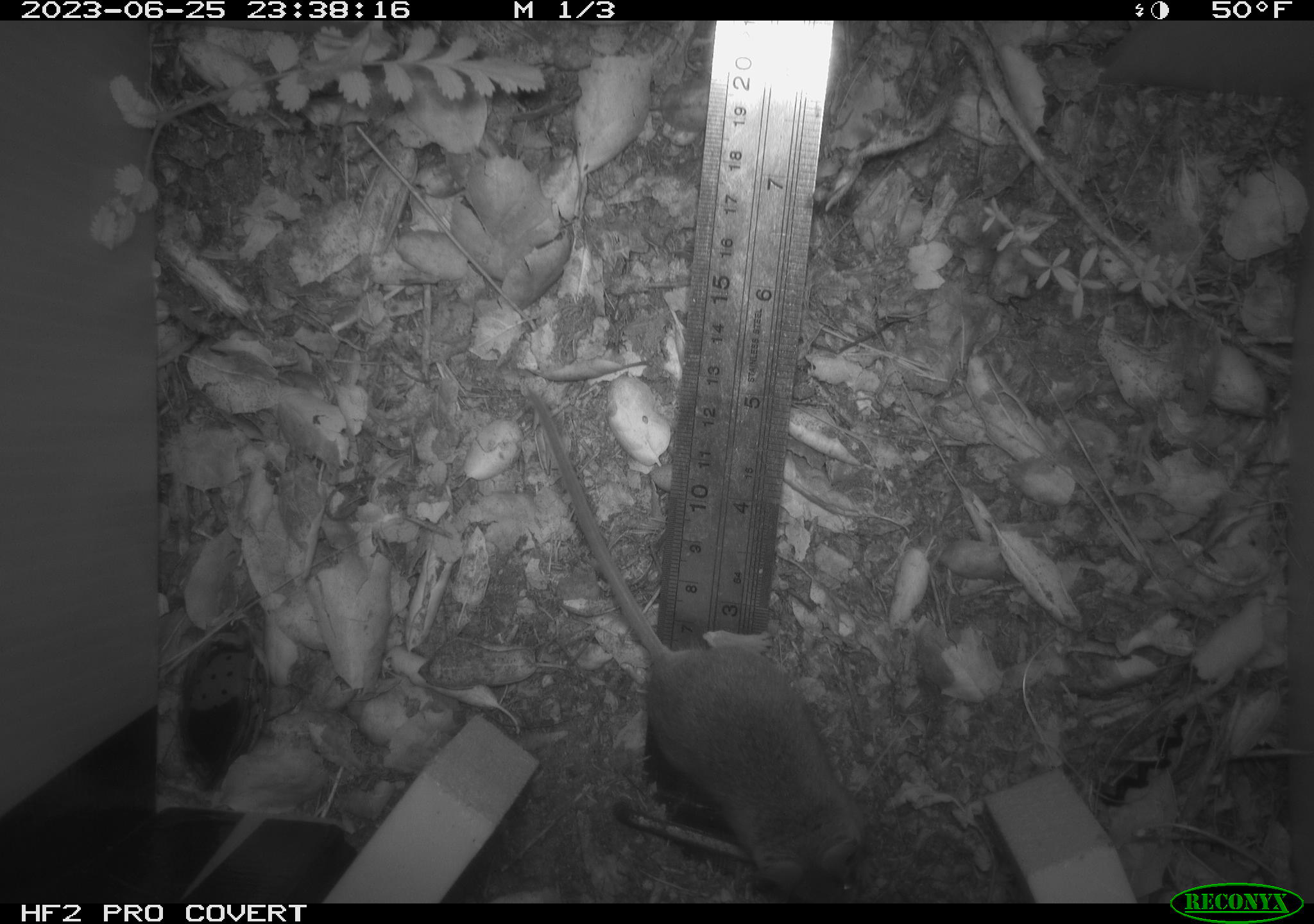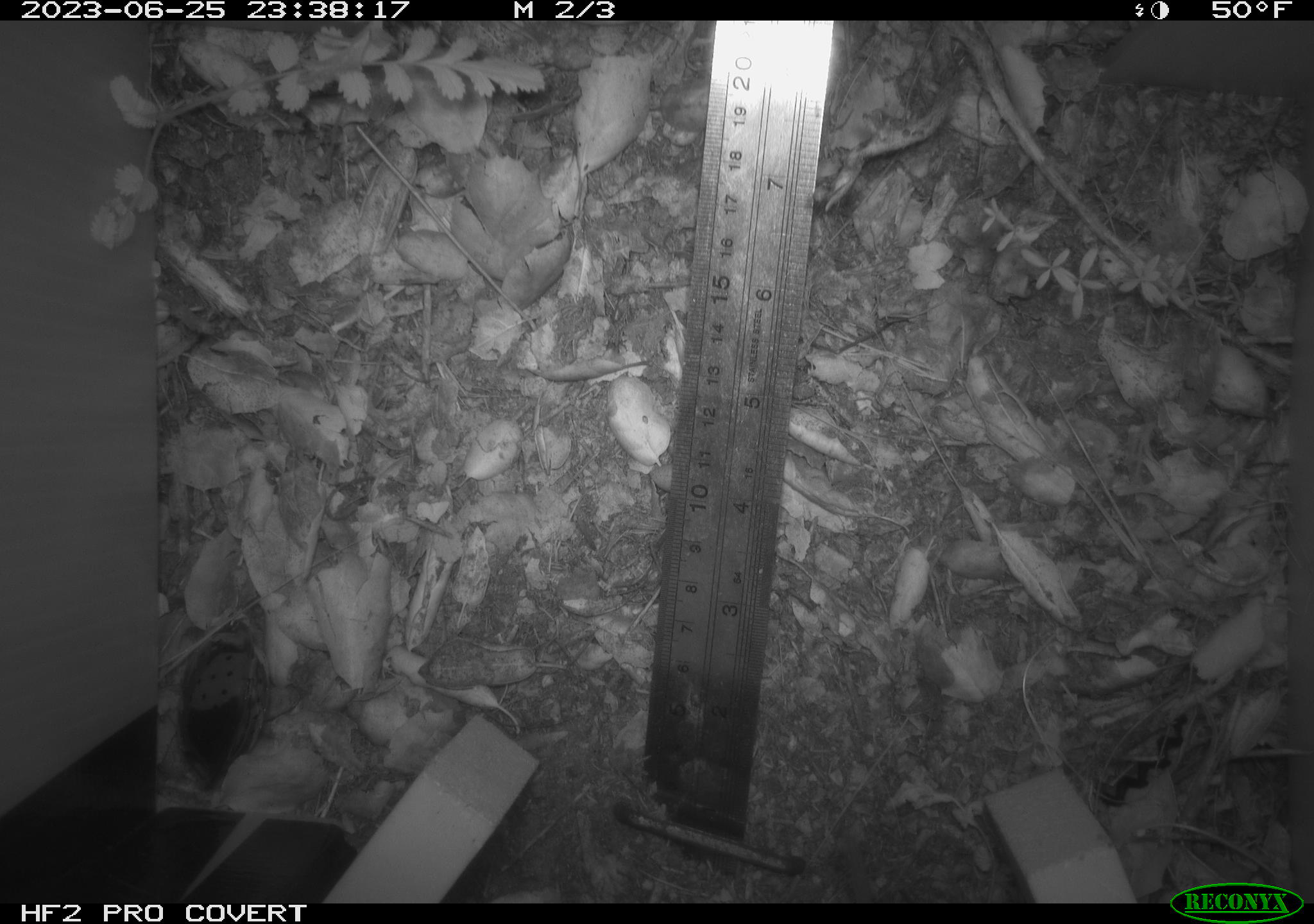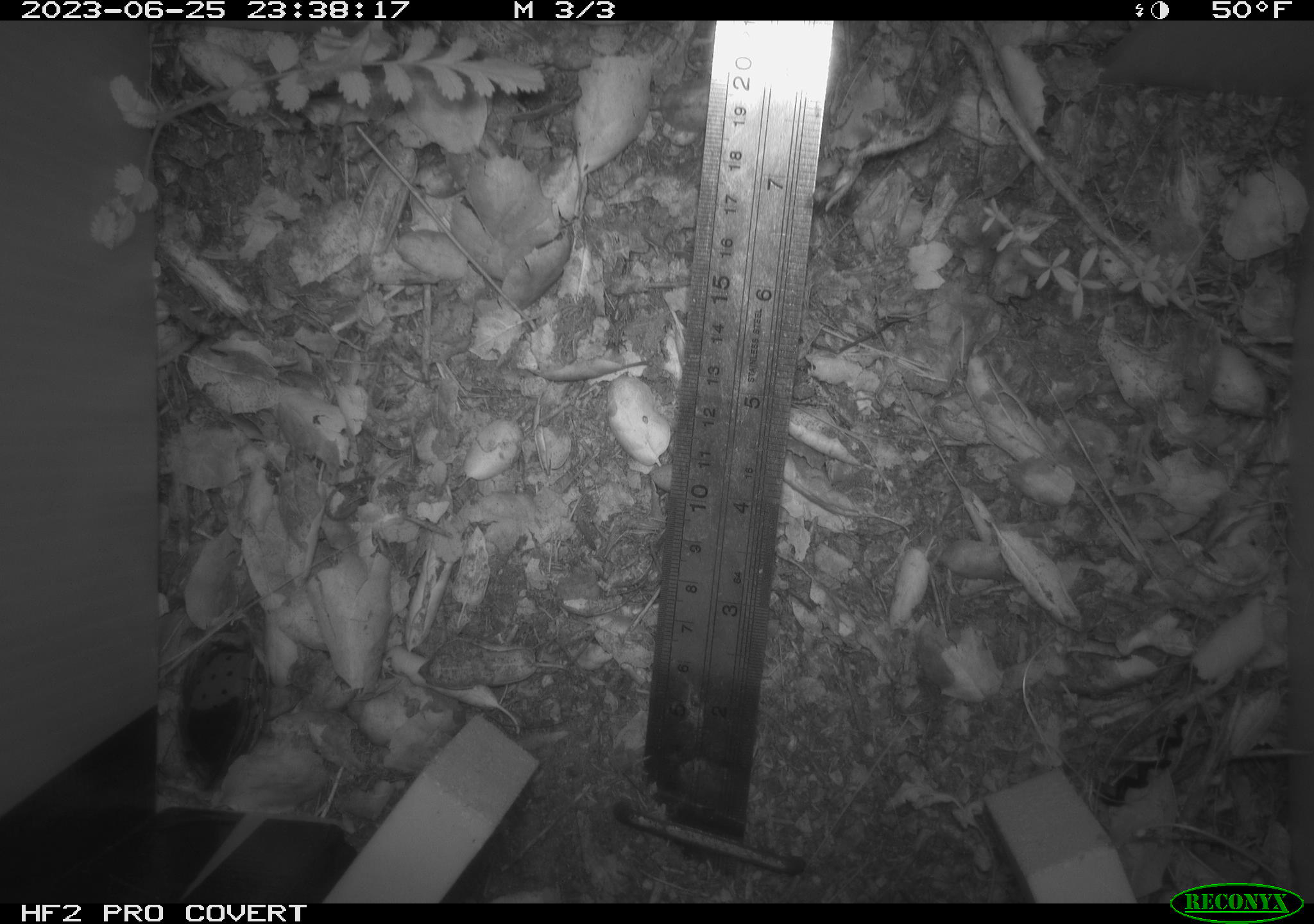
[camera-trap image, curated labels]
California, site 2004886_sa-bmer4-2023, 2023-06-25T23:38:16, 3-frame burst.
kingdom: Animalia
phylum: Chordata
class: Mammalia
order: Rodentia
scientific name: Rodentia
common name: mouse species